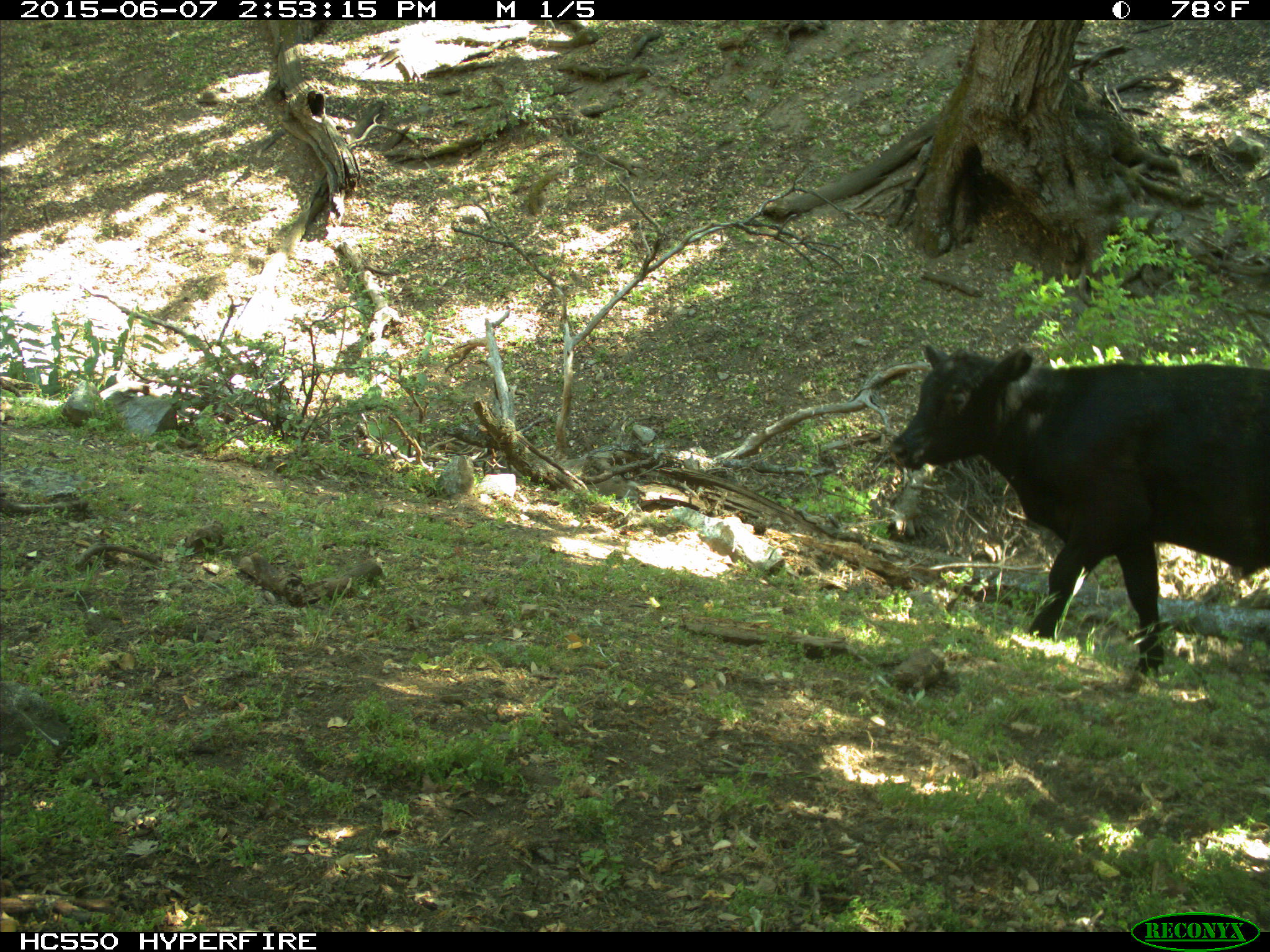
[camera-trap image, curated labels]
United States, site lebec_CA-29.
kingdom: Animalia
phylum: Chordata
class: Mammalia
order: Artiodactyla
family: Bovidae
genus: Bos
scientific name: Bos taurus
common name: domestic cow